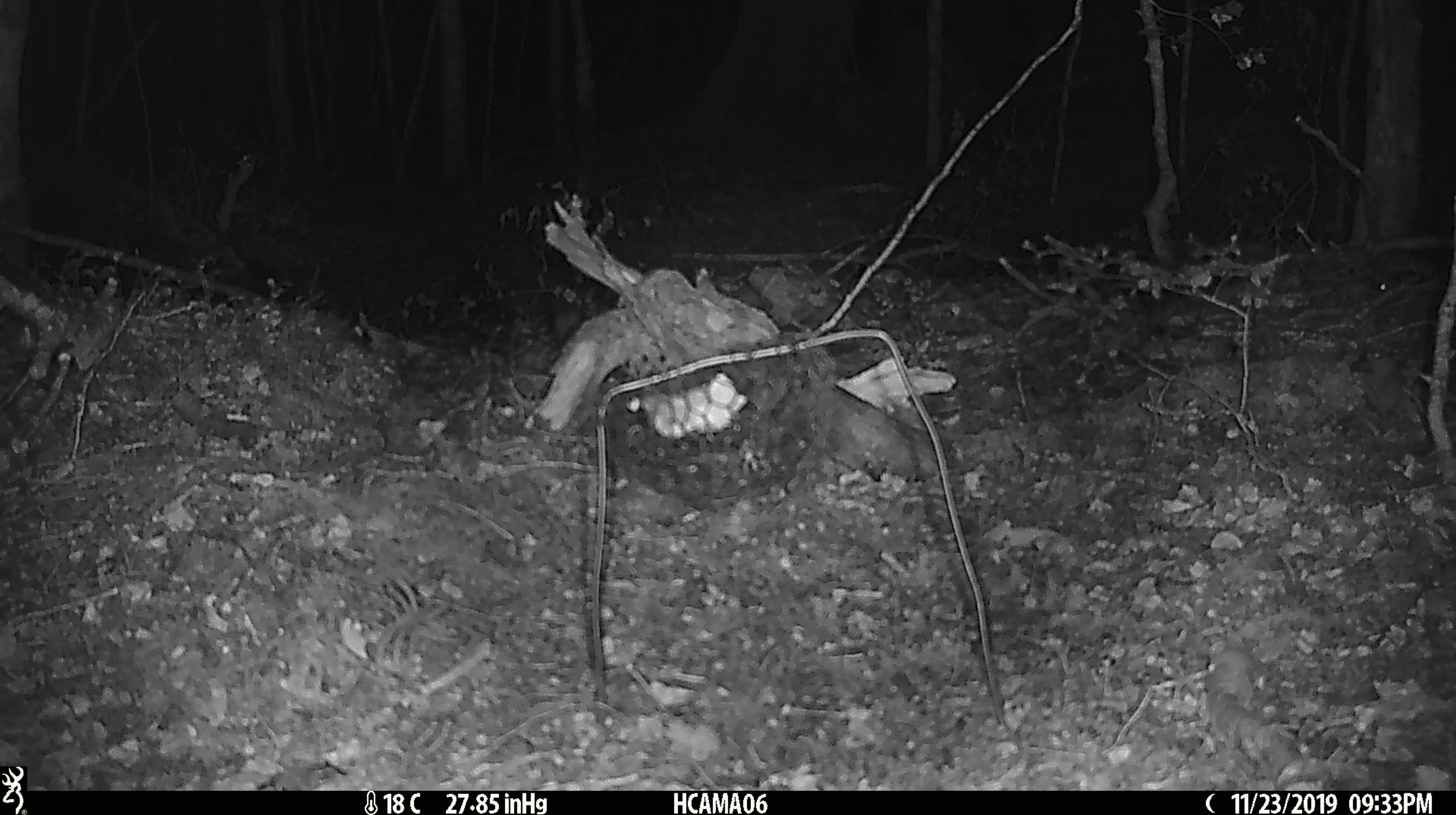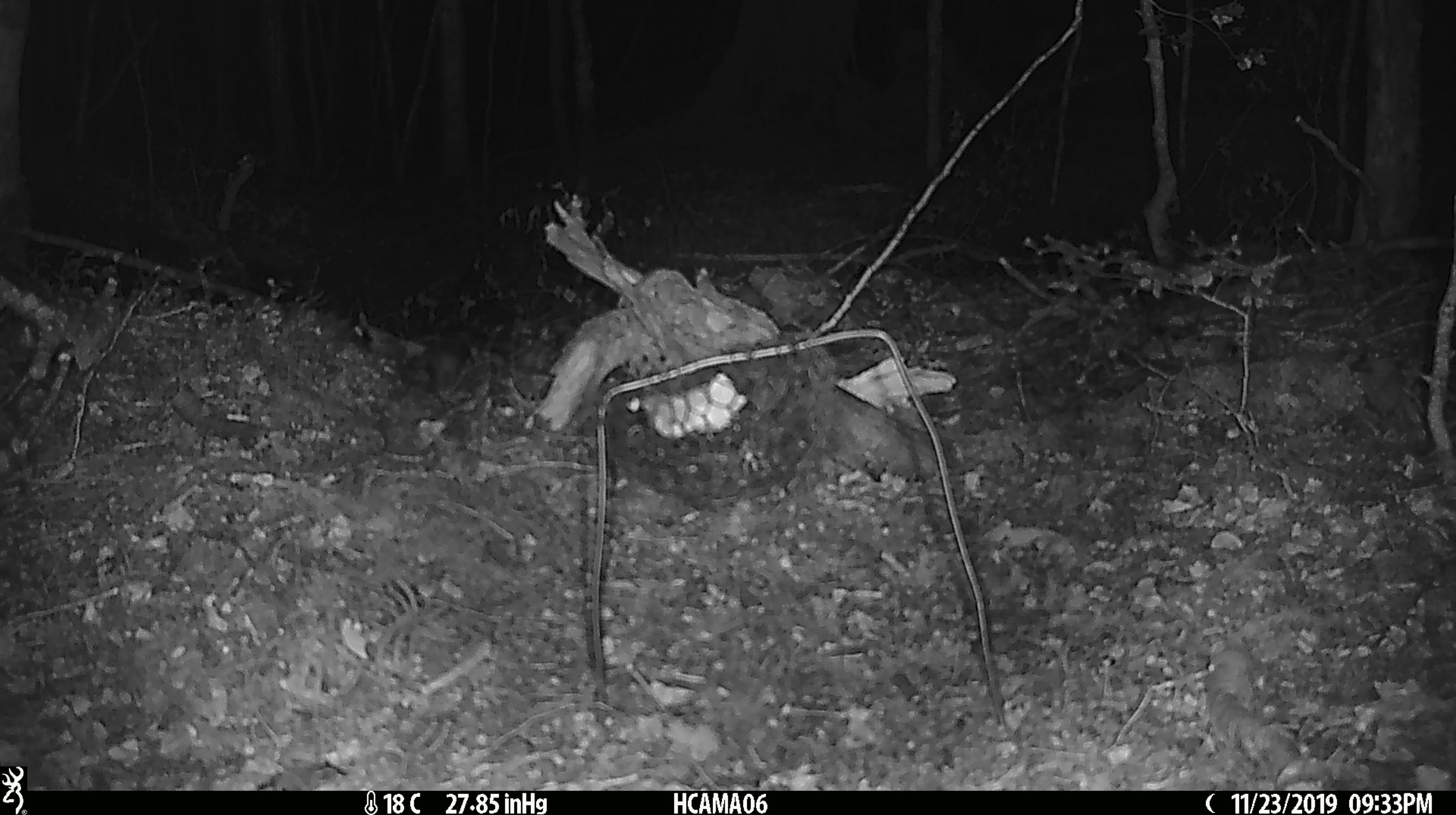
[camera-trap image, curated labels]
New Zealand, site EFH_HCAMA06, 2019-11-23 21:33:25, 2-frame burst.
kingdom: Animalia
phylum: Chordata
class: Mammalia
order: Rodentia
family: Muridae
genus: Mus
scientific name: Mus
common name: mouse